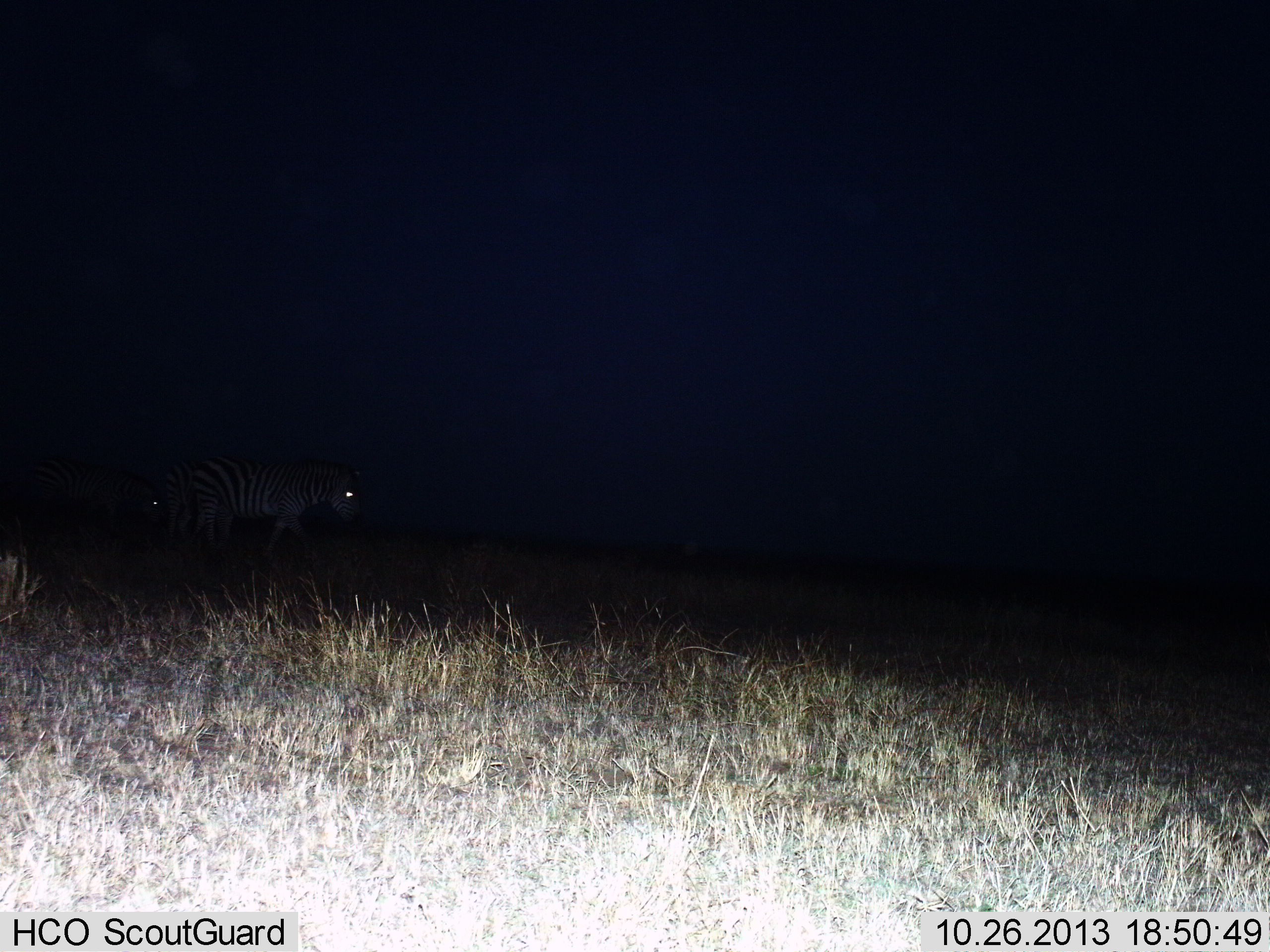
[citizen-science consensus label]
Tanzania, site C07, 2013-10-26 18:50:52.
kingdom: Animalia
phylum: Chordata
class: Mammalia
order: Perissodactyla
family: Equidae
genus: Equus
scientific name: Equus quagga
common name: plains zebra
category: zebra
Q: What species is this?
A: Zebra (plains zebra) (Equus quagga).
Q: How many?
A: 2.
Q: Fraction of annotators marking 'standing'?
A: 50%.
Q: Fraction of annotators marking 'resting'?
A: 0%.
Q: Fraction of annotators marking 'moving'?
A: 60%.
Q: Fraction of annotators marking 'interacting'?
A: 0%.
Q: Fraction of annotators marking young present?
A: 0%.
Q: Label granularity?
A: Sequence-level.